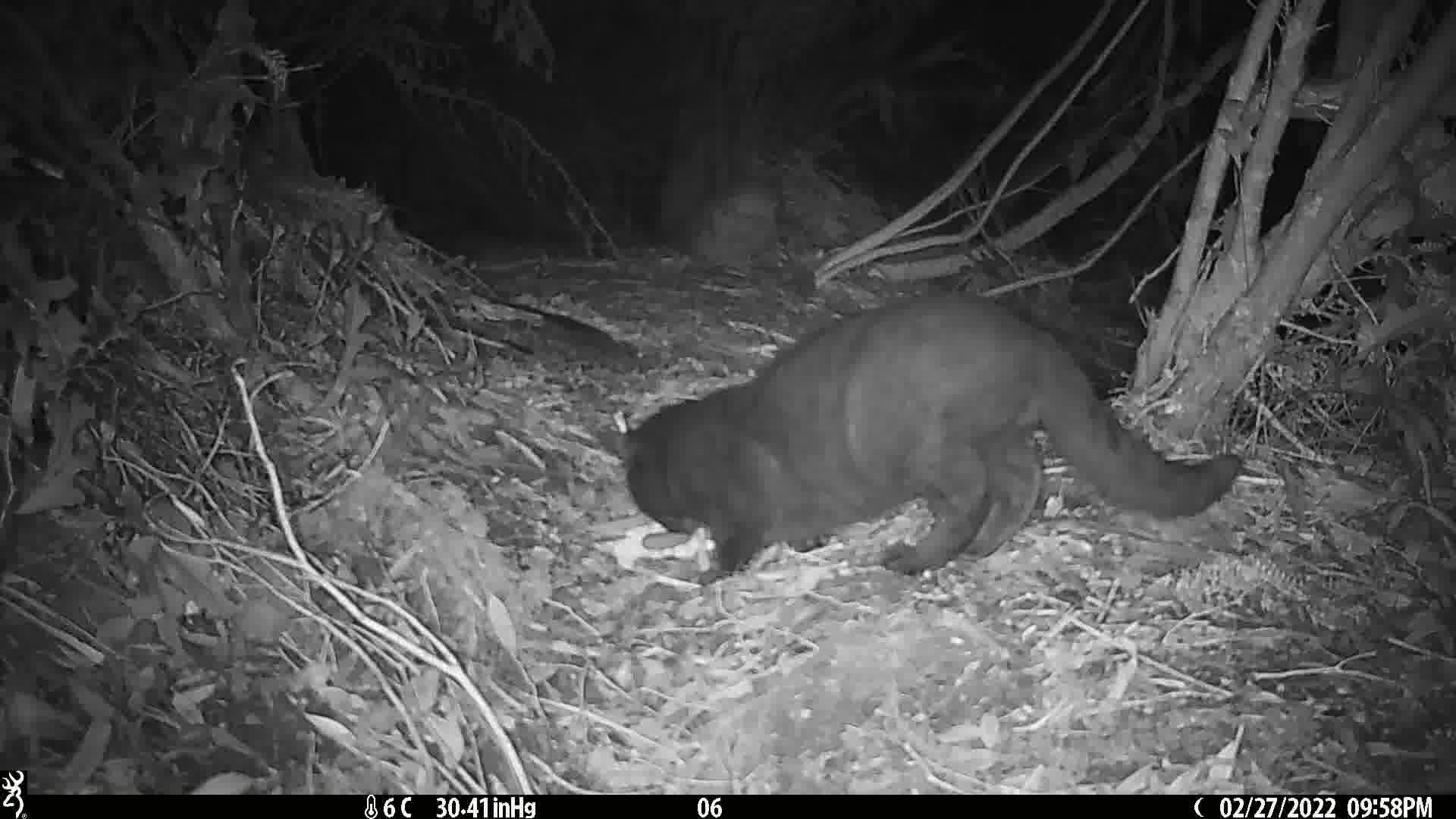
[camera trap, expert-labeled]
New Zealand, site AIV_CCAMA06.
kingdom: Animalia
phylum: Chordata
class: Mammalia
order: Carnivora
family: Felidae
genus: Felis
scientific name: Felis catus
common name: domestic cat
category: cat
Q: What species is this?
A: Cat (domestic cat) (Felis catus).